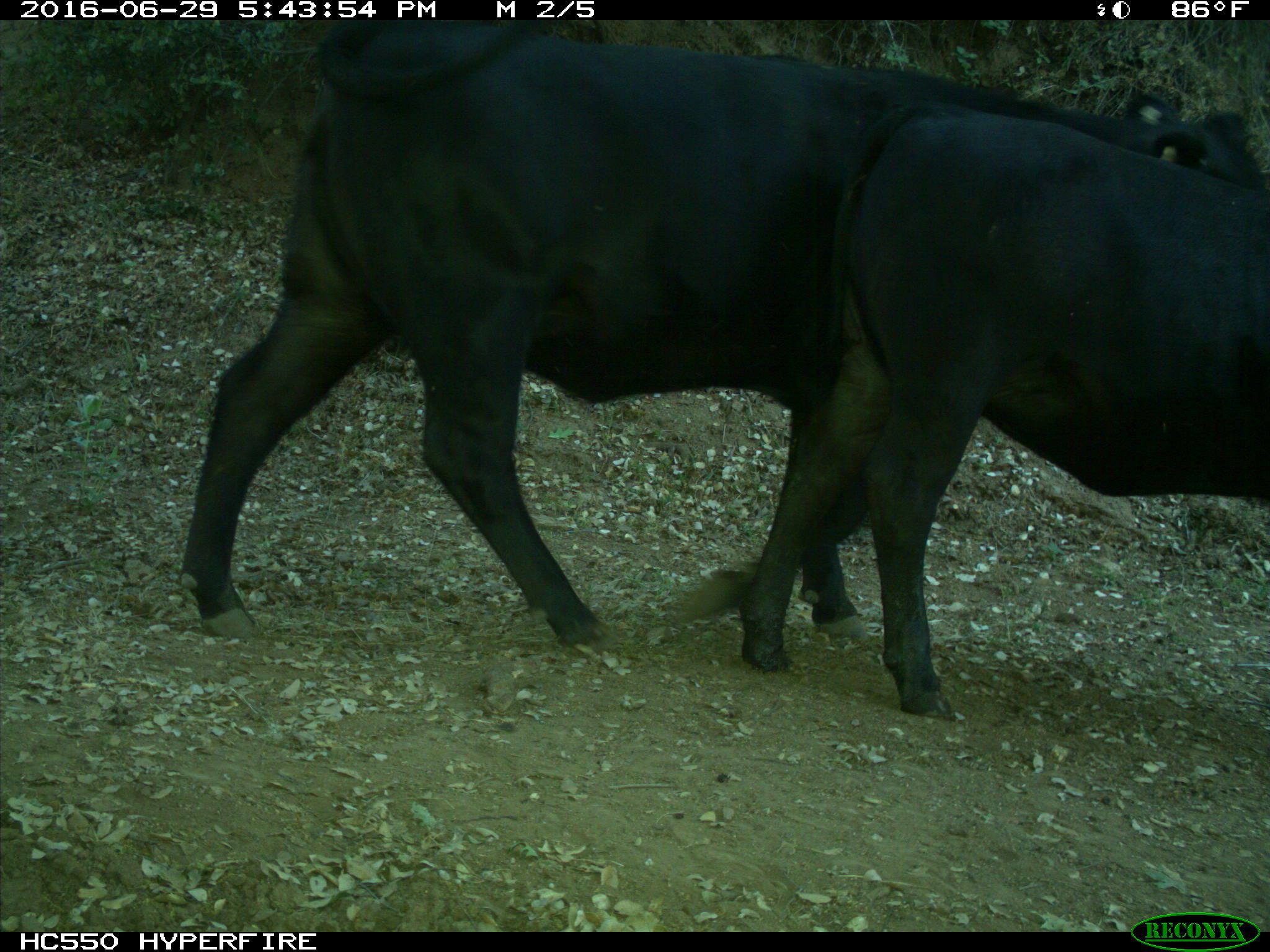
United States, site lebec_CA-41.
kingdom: Animalia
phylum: Chordata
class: Mammalia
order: Artiodactyla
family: Bovidae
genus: Bos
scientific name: Bos taurus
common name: domestic cow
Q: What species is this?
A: Bos taurus (domestic cow).